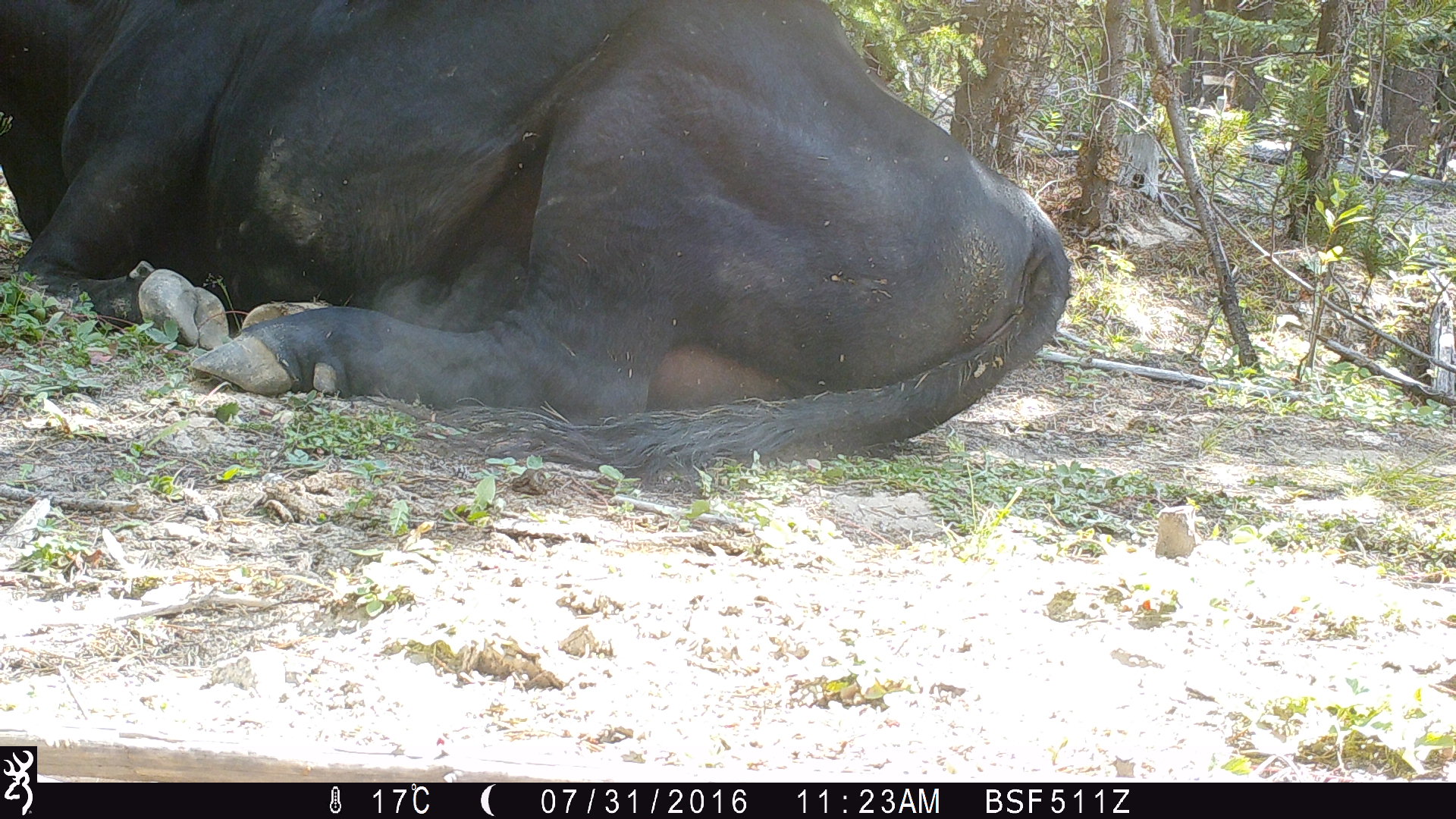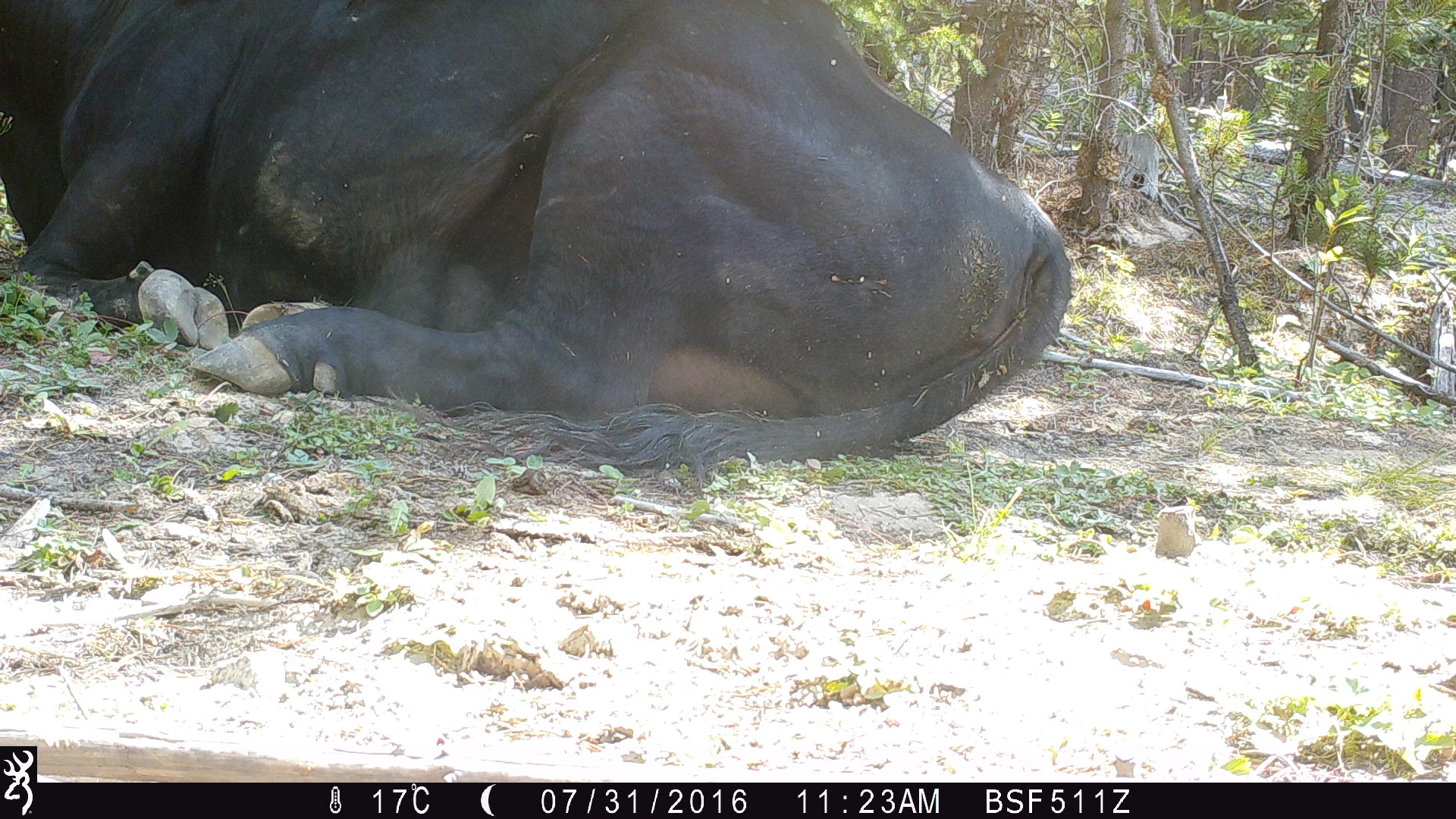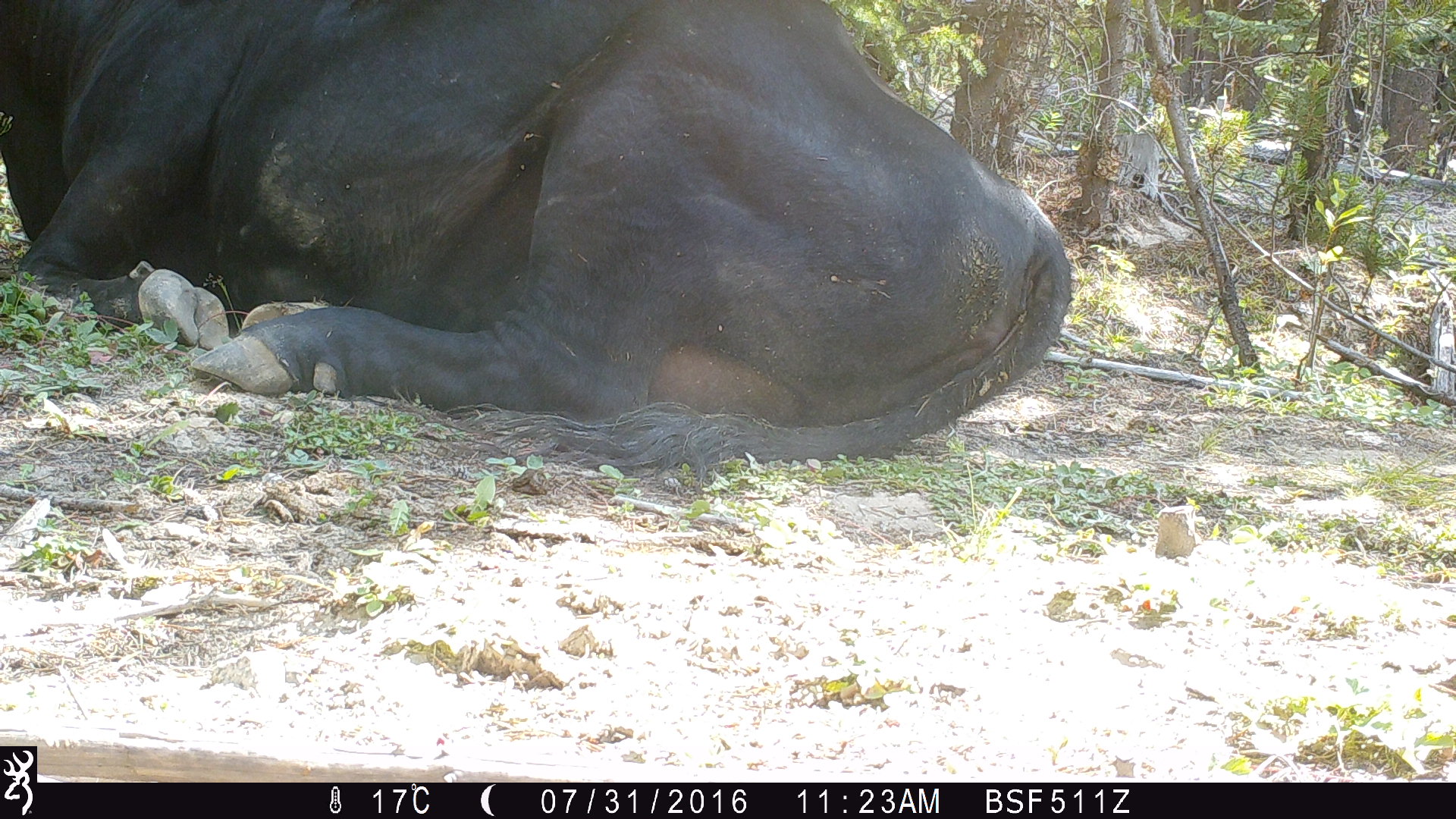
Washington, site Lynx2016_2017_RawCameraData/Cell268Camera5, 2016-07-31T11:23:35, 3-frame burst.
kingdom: Animalia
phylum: Chordata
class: Mammalia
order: Artiodactyla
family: Bovidae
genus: Bos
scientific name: Bos taurus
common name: domestic cattle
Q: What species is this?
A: Domestic cattle (Bos taurus).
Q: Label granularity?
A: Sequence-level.